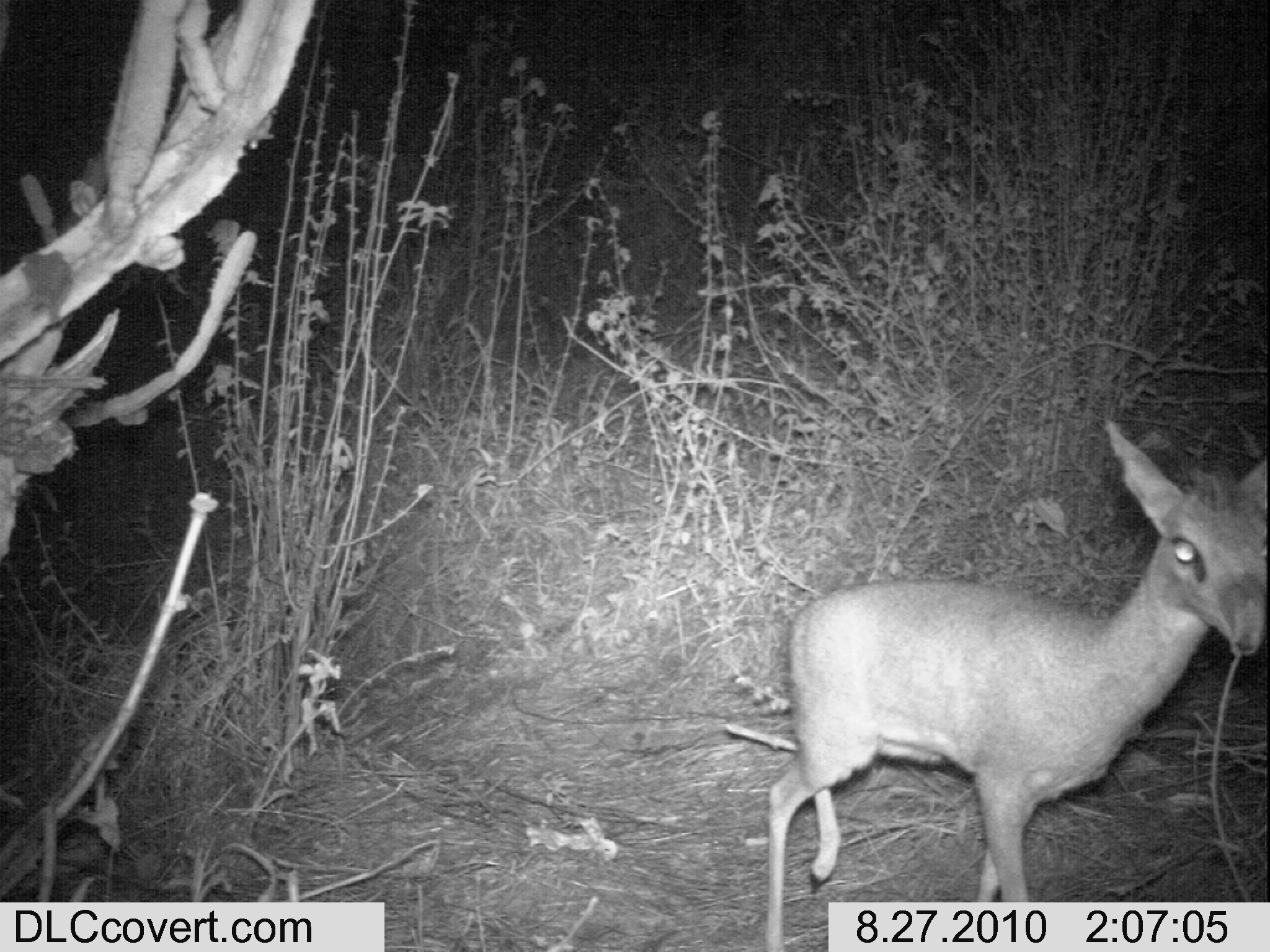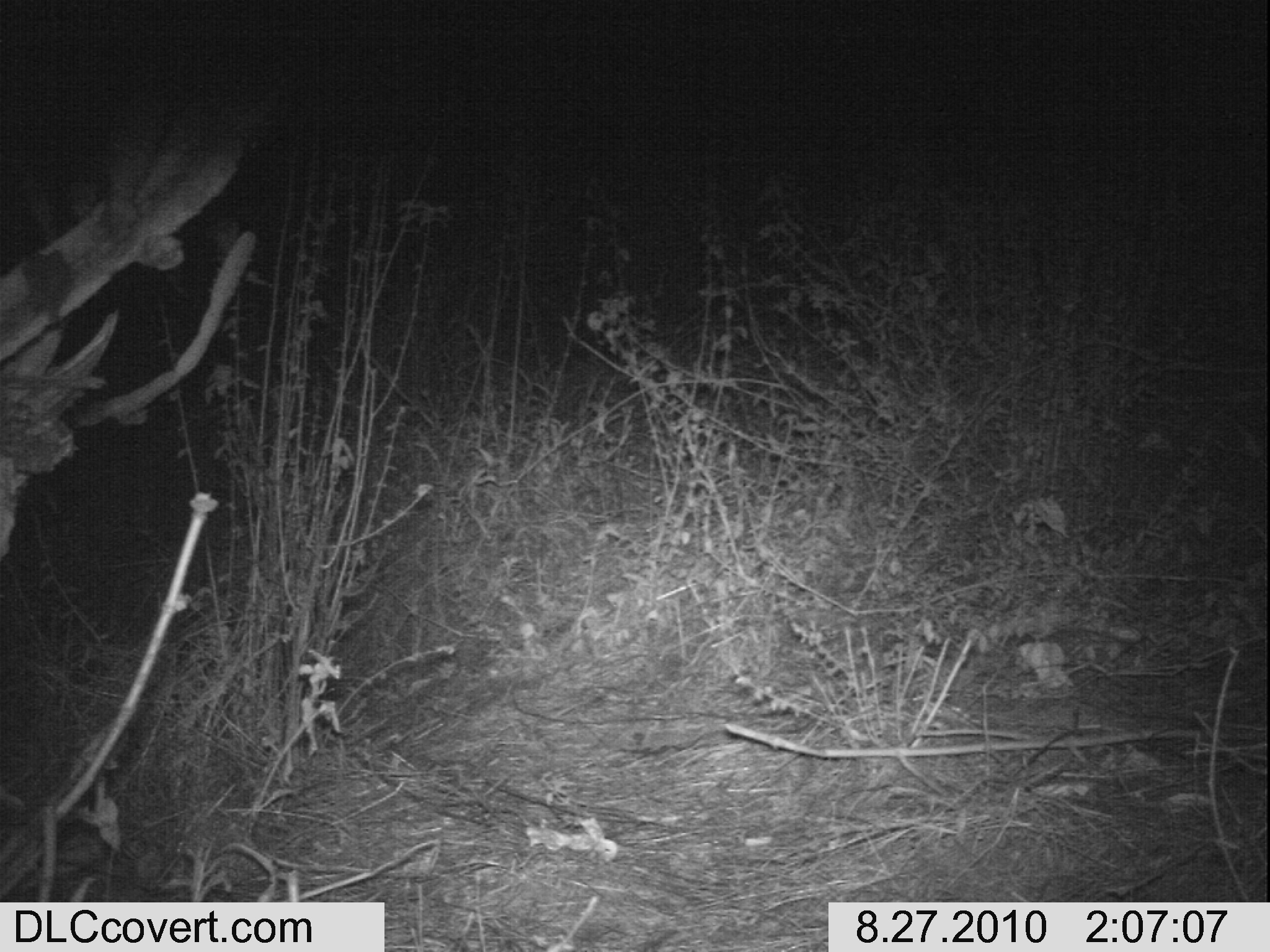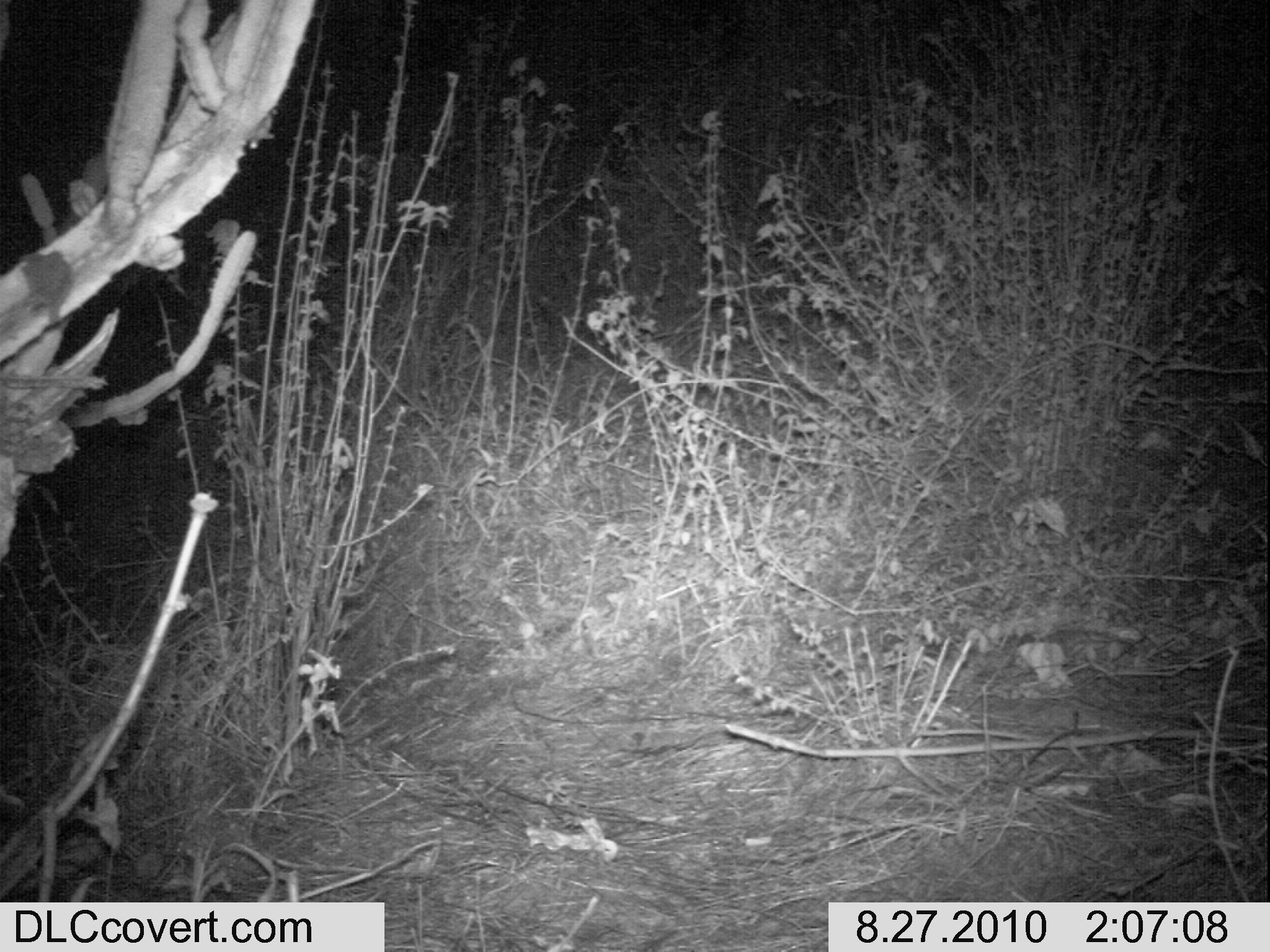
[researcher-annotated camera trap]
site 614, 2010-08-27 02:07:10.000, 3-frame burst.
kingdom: Animalia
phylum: Chordata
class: Mammalia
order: Artiodactyla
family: Bovidae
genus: Madoqua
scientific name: Madoqua guentheri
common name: günther's dik-dik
Madoqua guentheri (günther's dik-dik), count 1.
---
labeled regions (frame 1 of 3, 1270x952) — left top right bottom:
madoqua guentheri: 761 420 1266 949